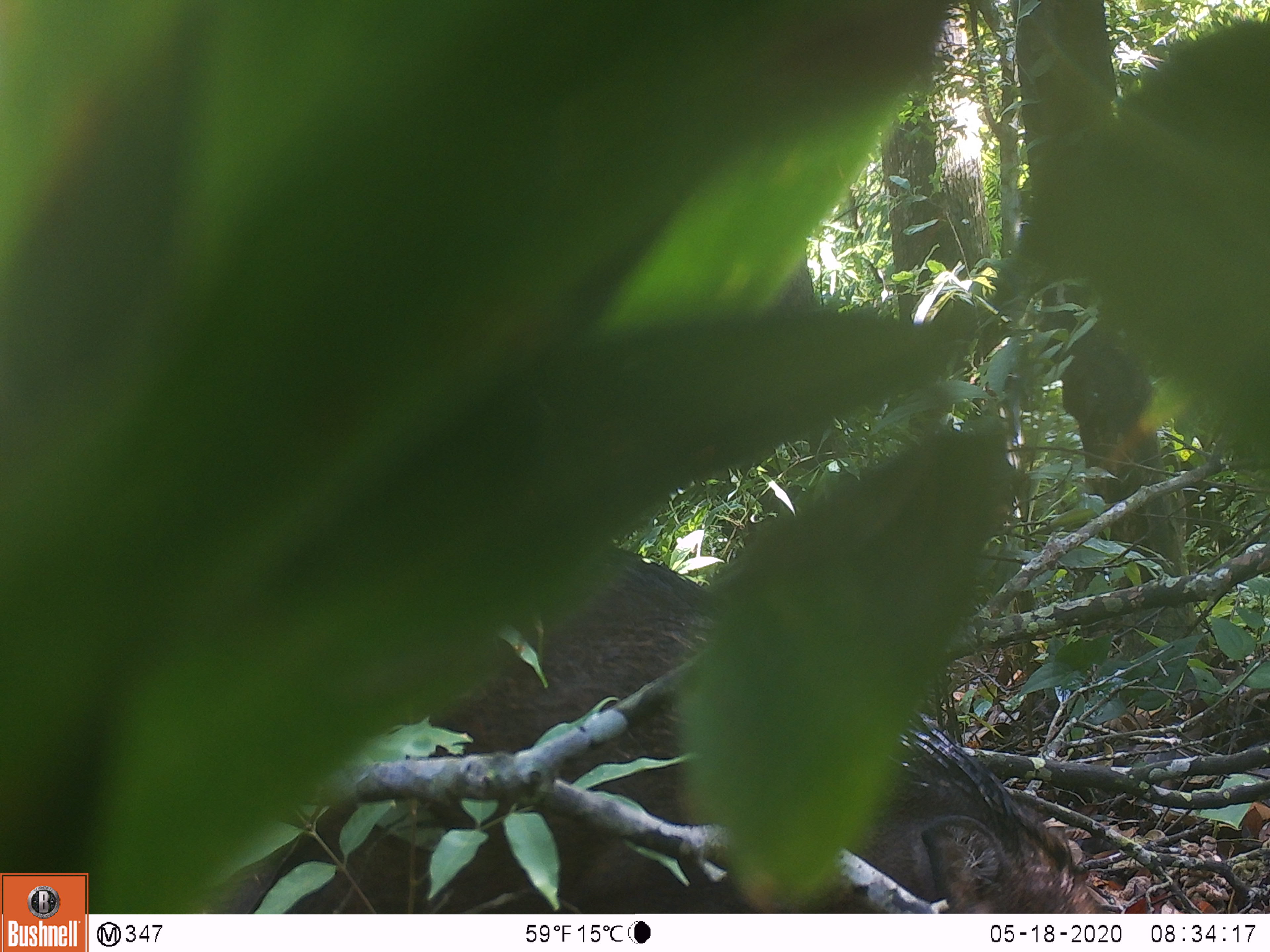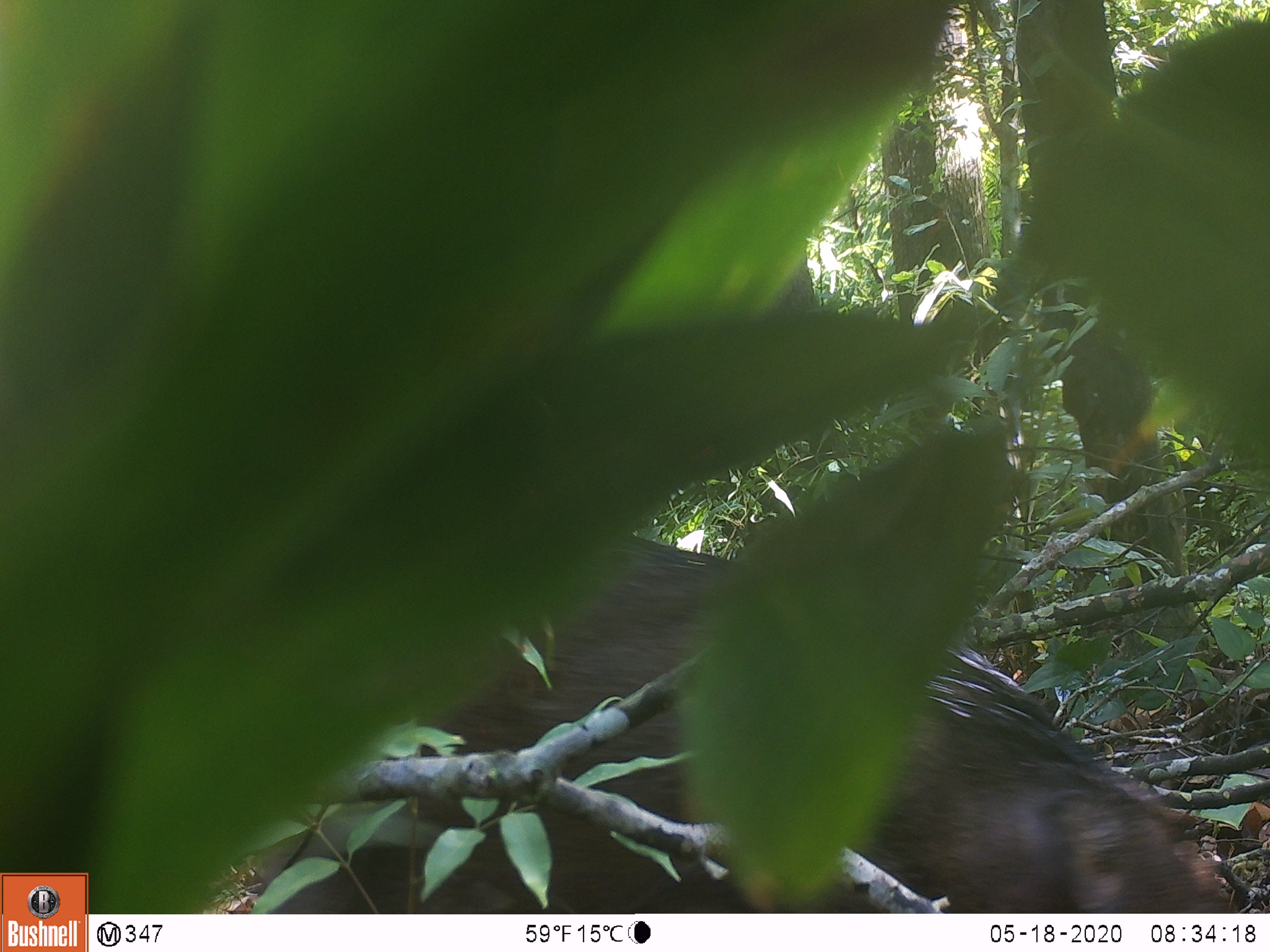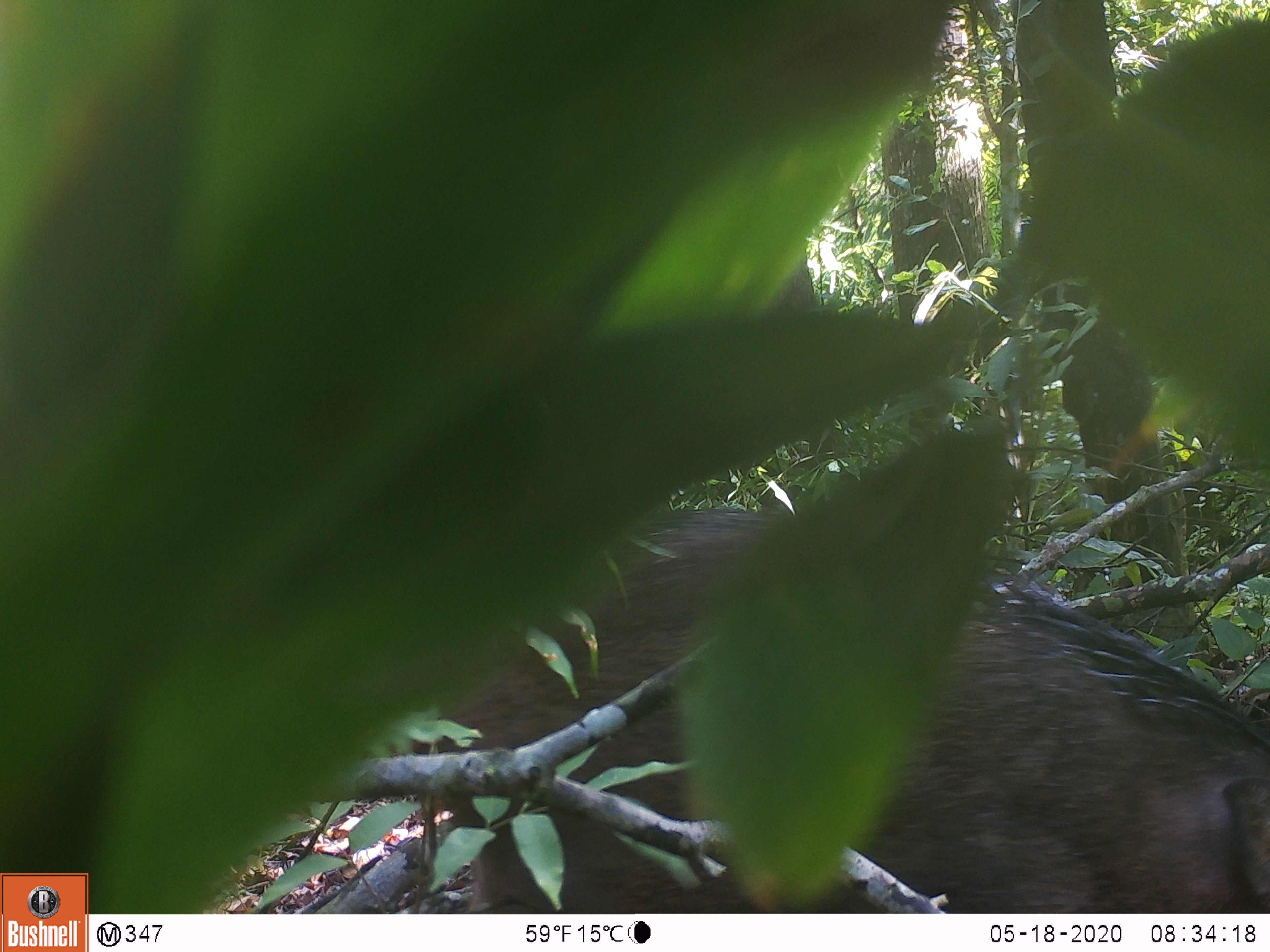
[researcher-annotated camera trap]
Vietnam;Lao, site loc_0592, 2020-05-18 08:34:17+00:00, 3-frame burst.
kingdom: Animalia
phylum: Chordata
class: Mammalia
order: Artiodactyla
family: Suidae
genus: Sus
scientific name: Sus scrofa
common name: eurasian wild pig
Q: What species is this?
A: Eurasian wild pig (Sus scrofa).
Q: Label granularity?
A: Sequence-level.